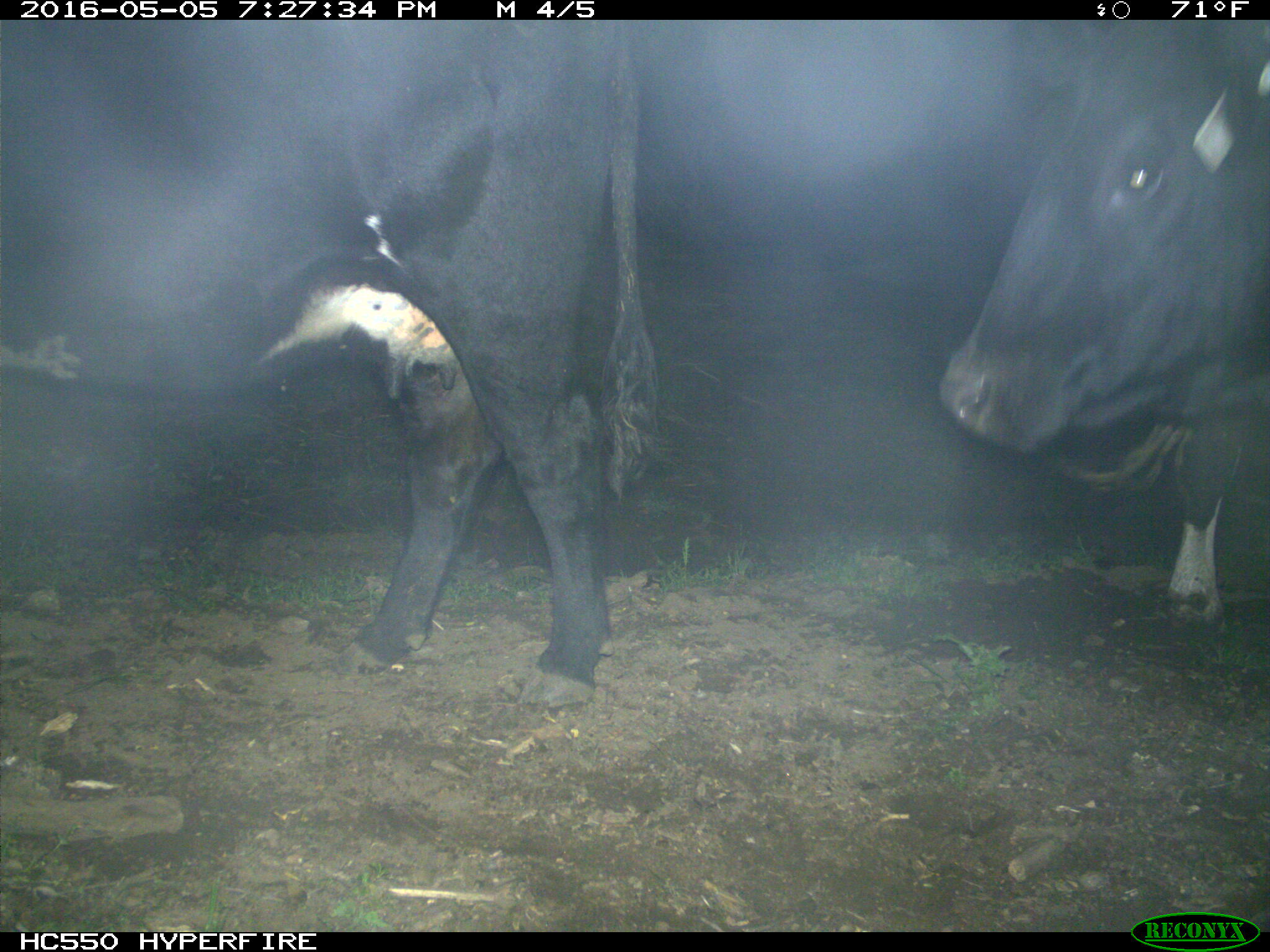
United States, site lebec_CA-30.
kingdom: Animalia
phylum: Chordata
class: Mammalia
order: Artiodactyla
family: Bovidae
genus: Bos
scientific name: Bos taurus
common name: domestic cow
Bos taurus (domestic cow).